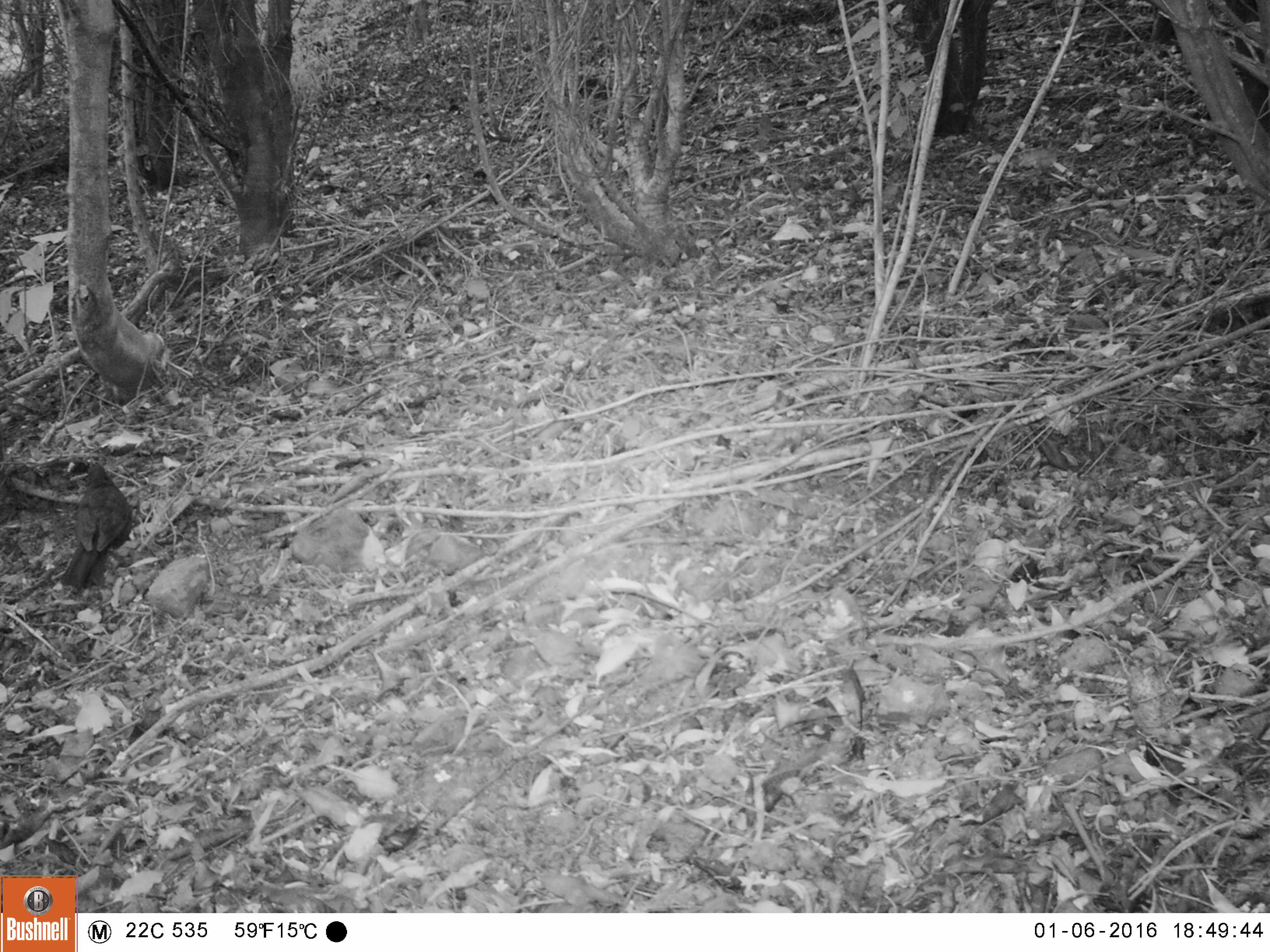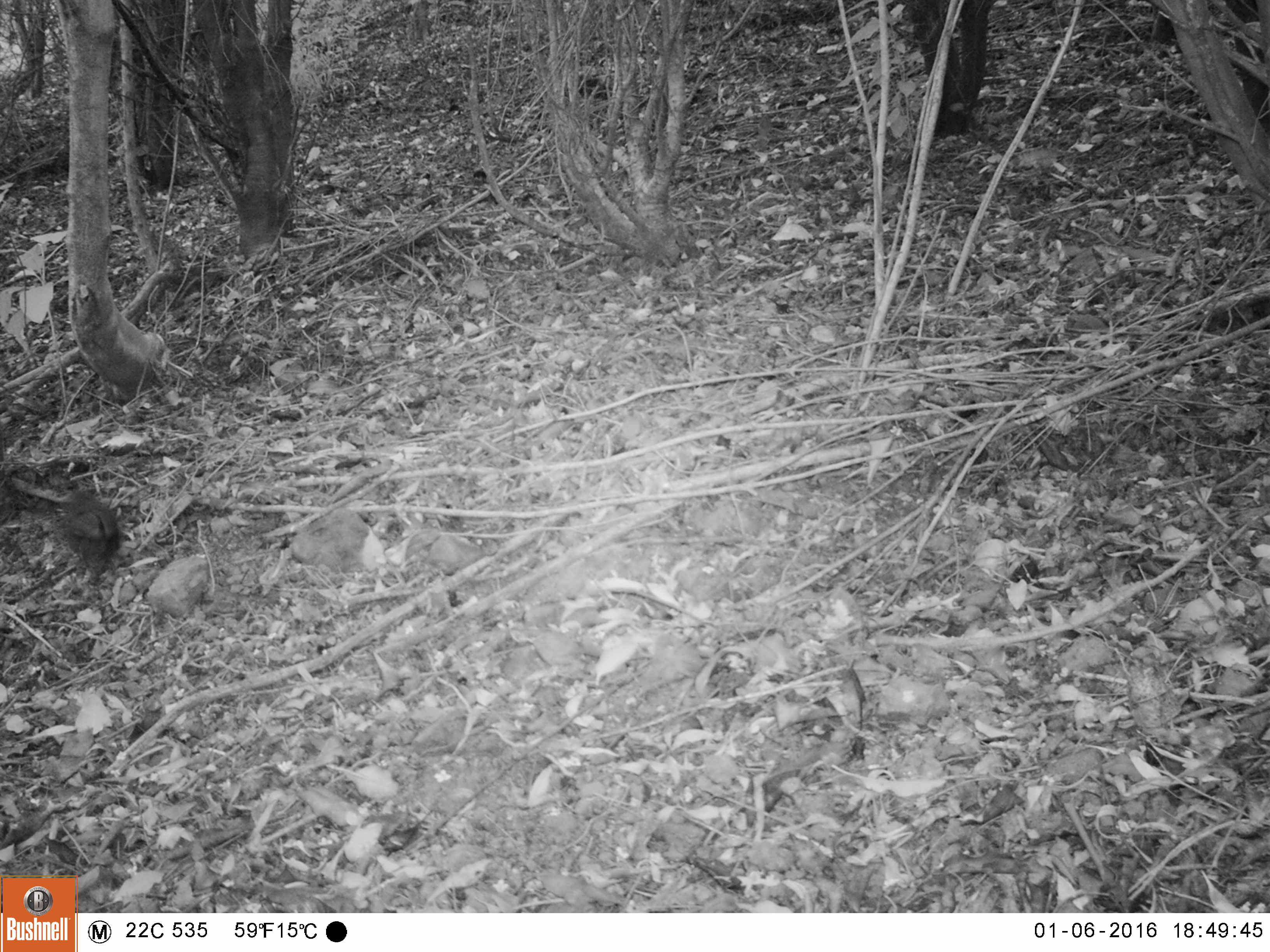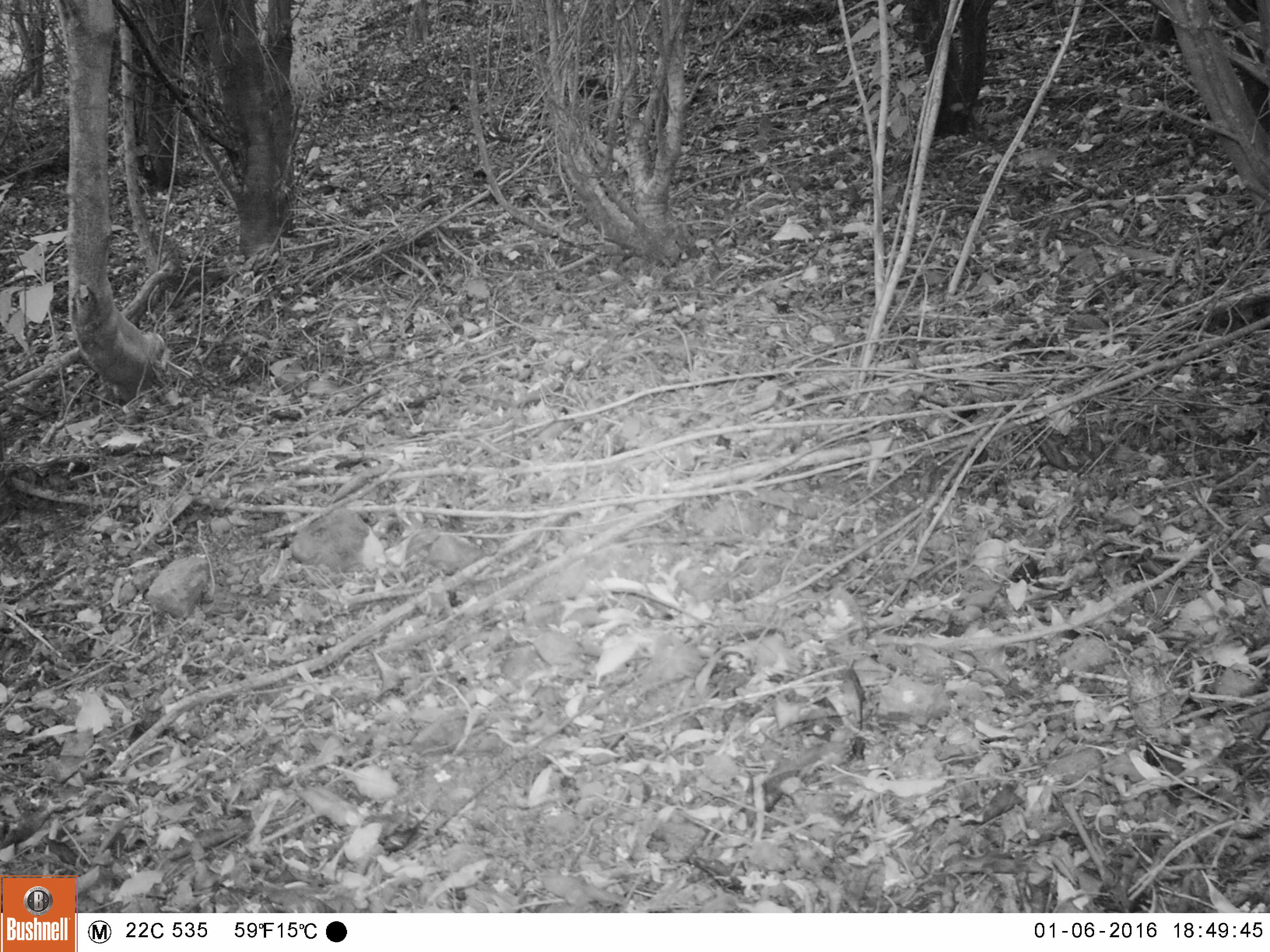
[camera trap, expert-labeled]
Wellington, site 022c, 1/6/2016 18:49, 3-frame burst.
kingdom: Animalia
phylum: Chordata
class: Aves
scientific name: Aves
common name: bird